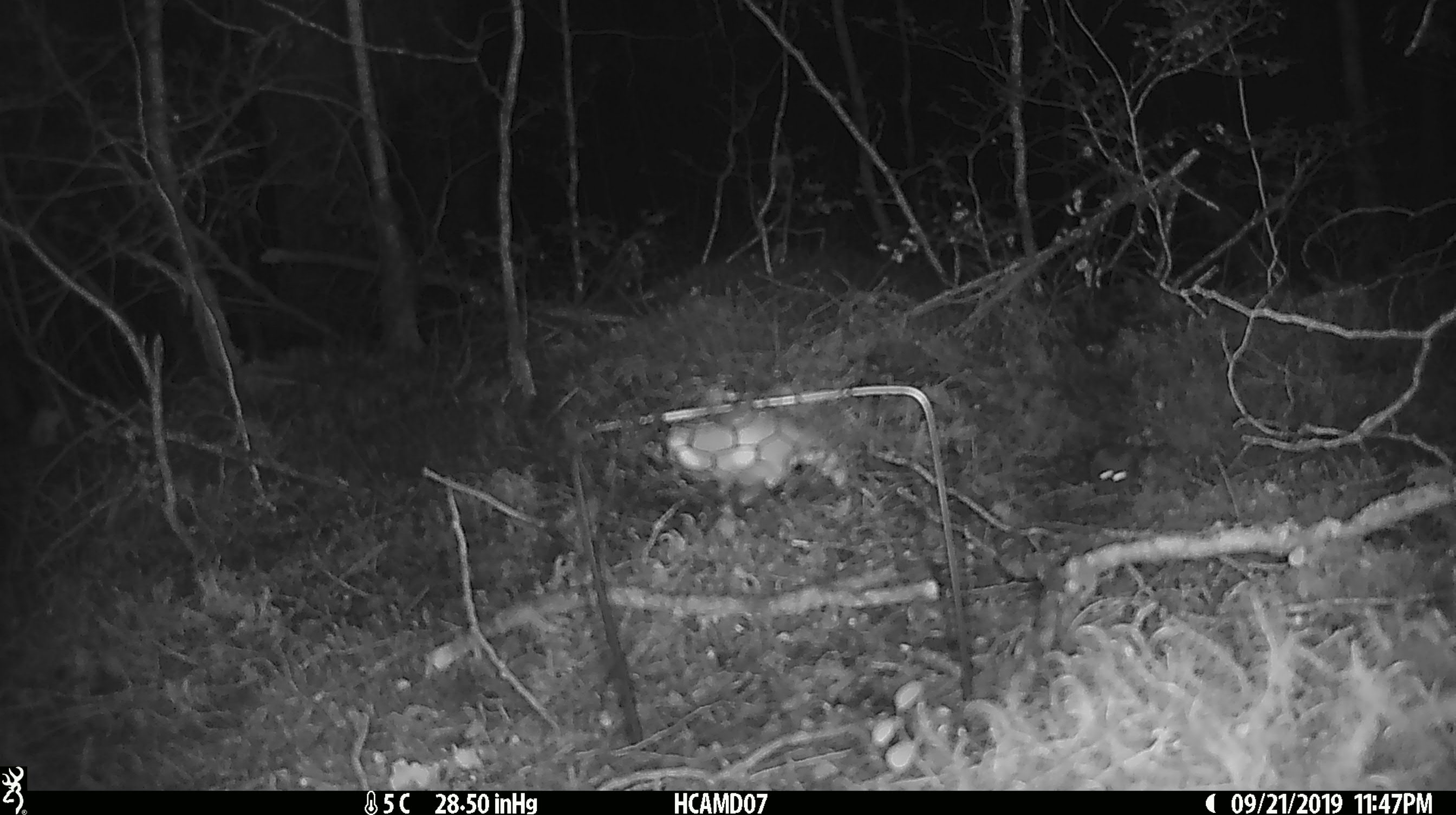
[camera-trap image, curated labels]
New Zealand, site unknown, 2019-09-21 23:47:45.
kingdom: Animalia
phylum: Chordata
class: Mammalia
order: Rodentia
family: Muridae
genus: Mus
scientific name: Mus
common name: mouse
Mouse (Mus).